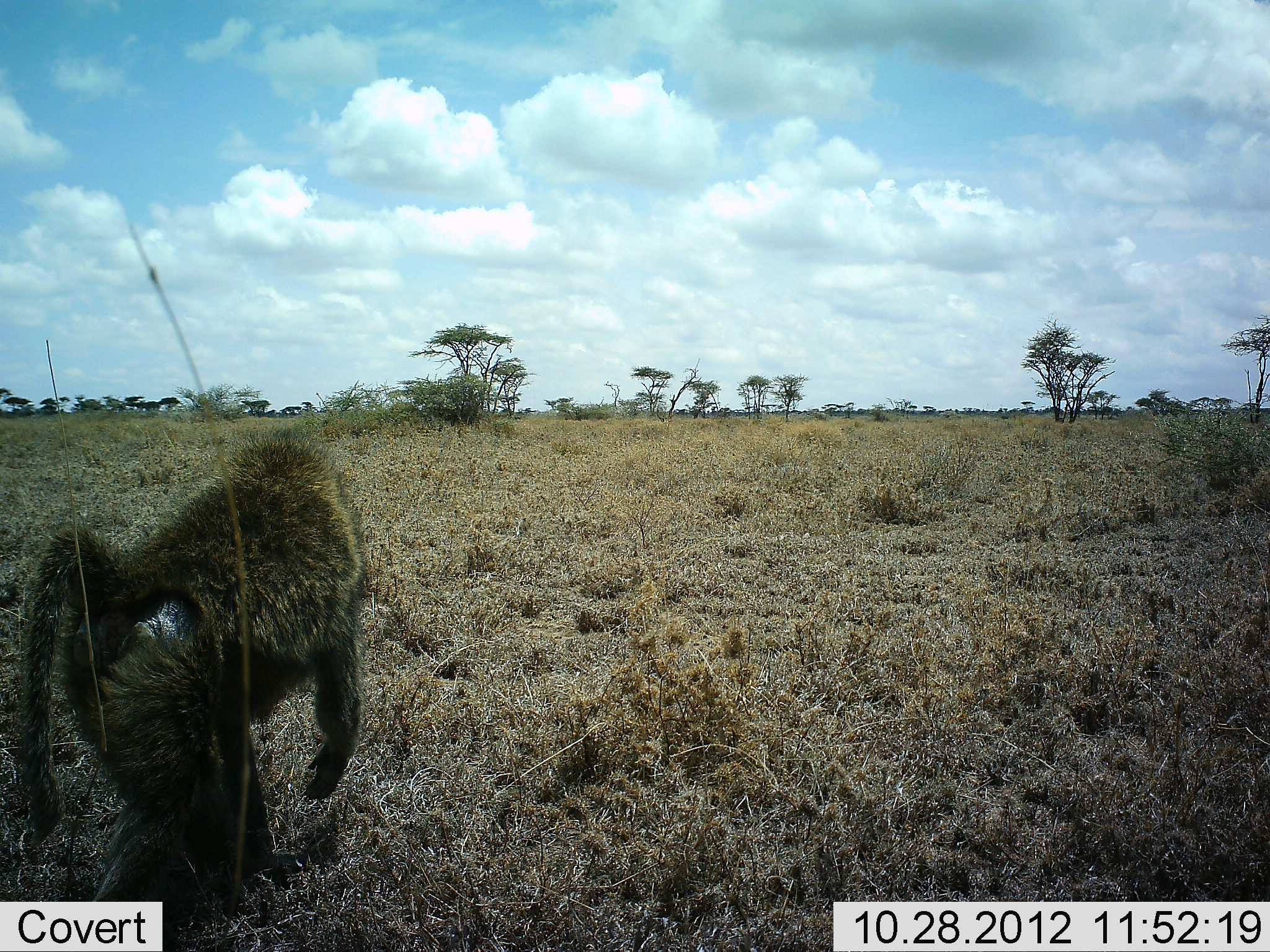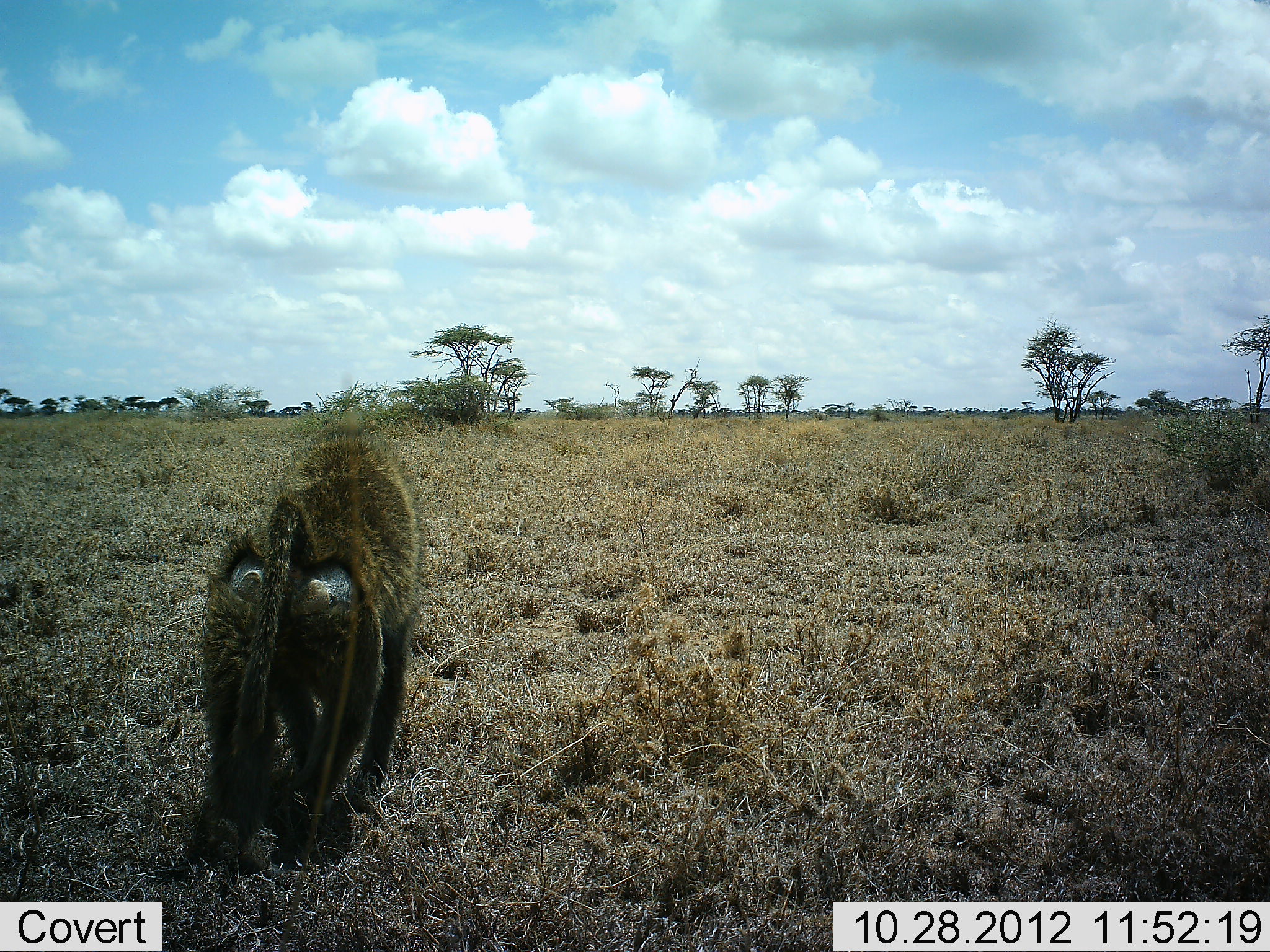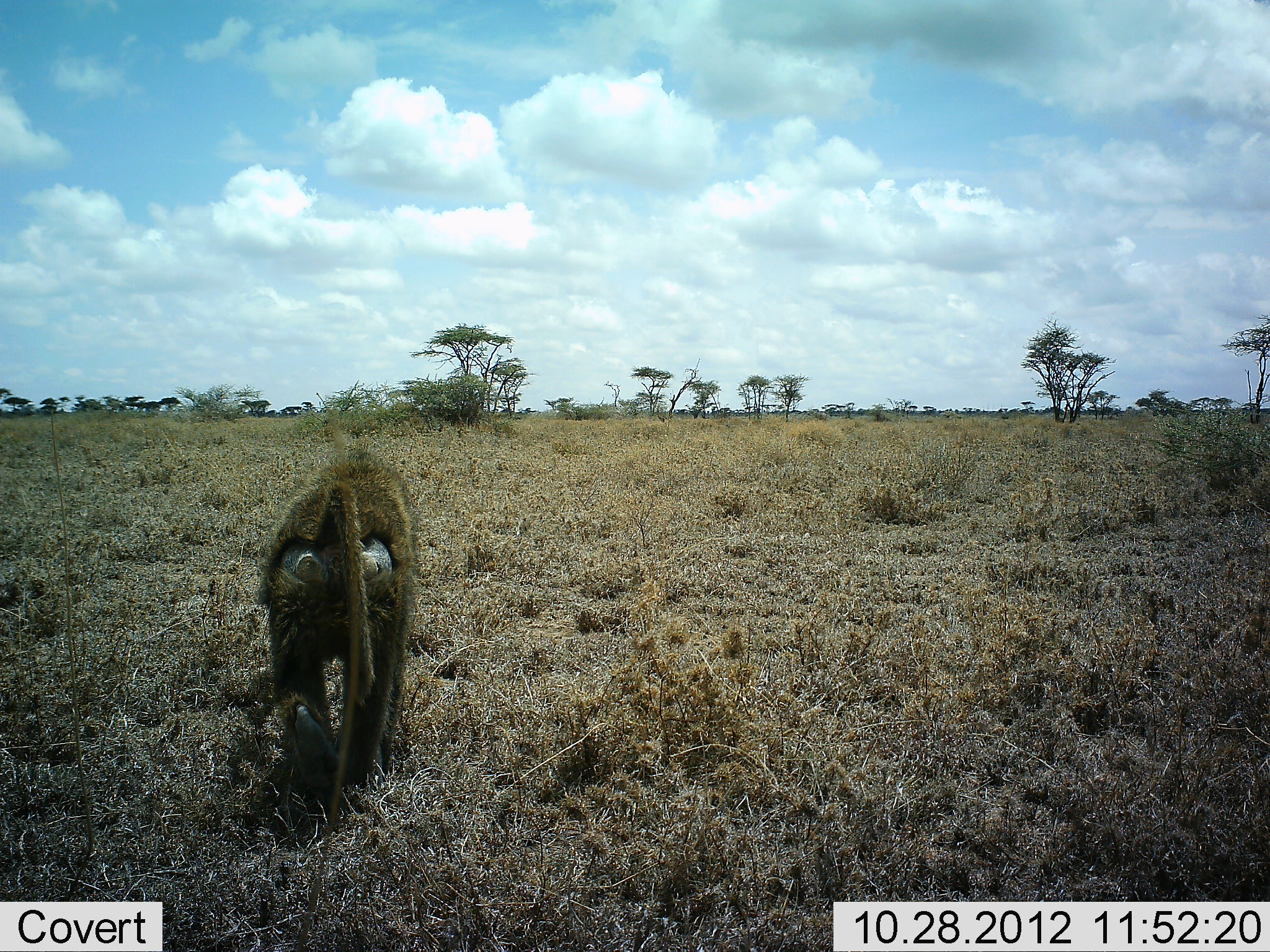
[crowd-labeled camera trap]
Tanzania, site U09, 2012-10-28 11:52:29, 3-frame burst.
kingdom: Animalia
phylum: Chordata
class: Mammalia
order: Primates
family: Cercopithecidae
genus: Papio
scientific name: Papio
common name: baboon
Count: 1.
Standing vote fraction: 0%.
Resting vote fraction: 0%.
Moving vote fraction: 100%.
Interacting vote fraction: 0%.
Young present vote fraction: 0%.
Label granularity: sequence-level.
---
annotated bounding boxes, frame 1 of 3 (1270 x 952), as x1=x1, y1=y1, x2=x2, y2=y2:
animal: x1=18, y1=431, x2=365, y2=928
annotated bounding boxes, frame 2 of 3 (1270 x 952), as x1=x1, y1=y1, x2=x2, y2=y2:
animal: x1=178, y1=422, x2=424, y2=870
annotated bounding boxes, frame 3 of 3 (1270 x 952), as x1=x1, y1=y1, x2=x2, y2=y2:
animal: x1=261, y1=449, x2=416, y2=811